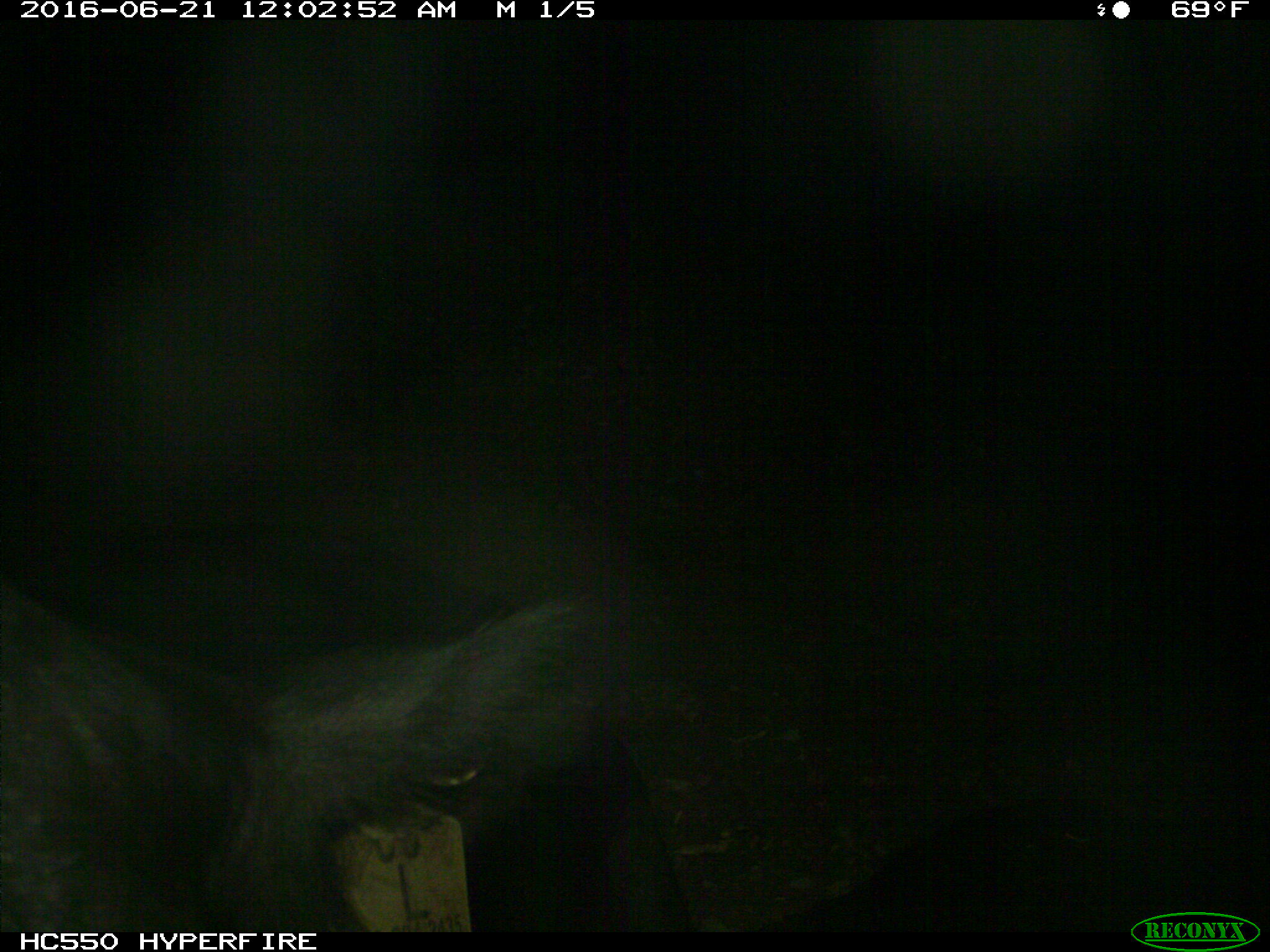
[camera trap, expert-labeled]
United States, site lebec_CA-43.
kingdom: Animalia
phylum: Chordata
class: Mammalia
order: Artiodactyla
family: Bovidae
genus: Bos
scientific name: Bos taurus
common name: domestic cow